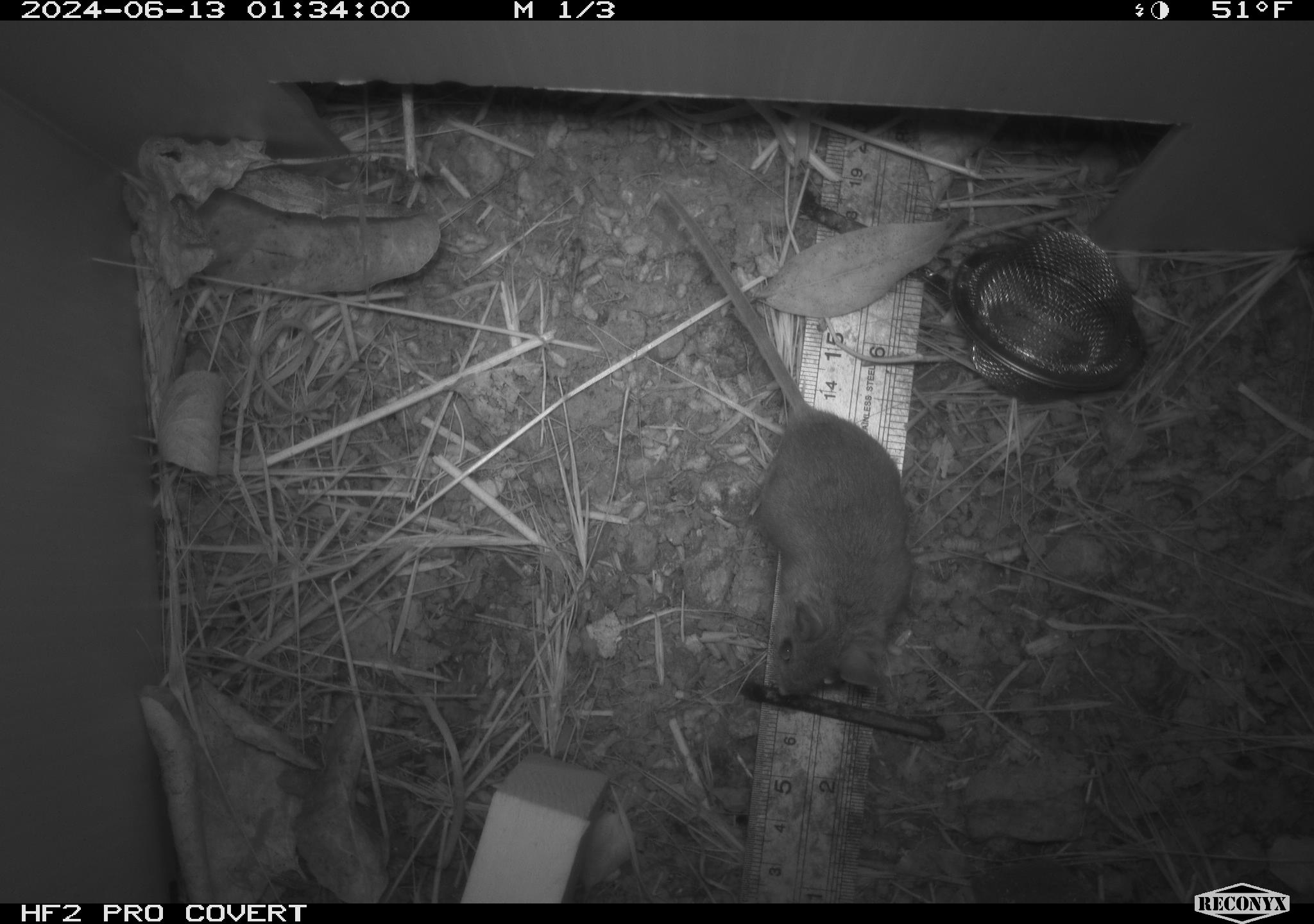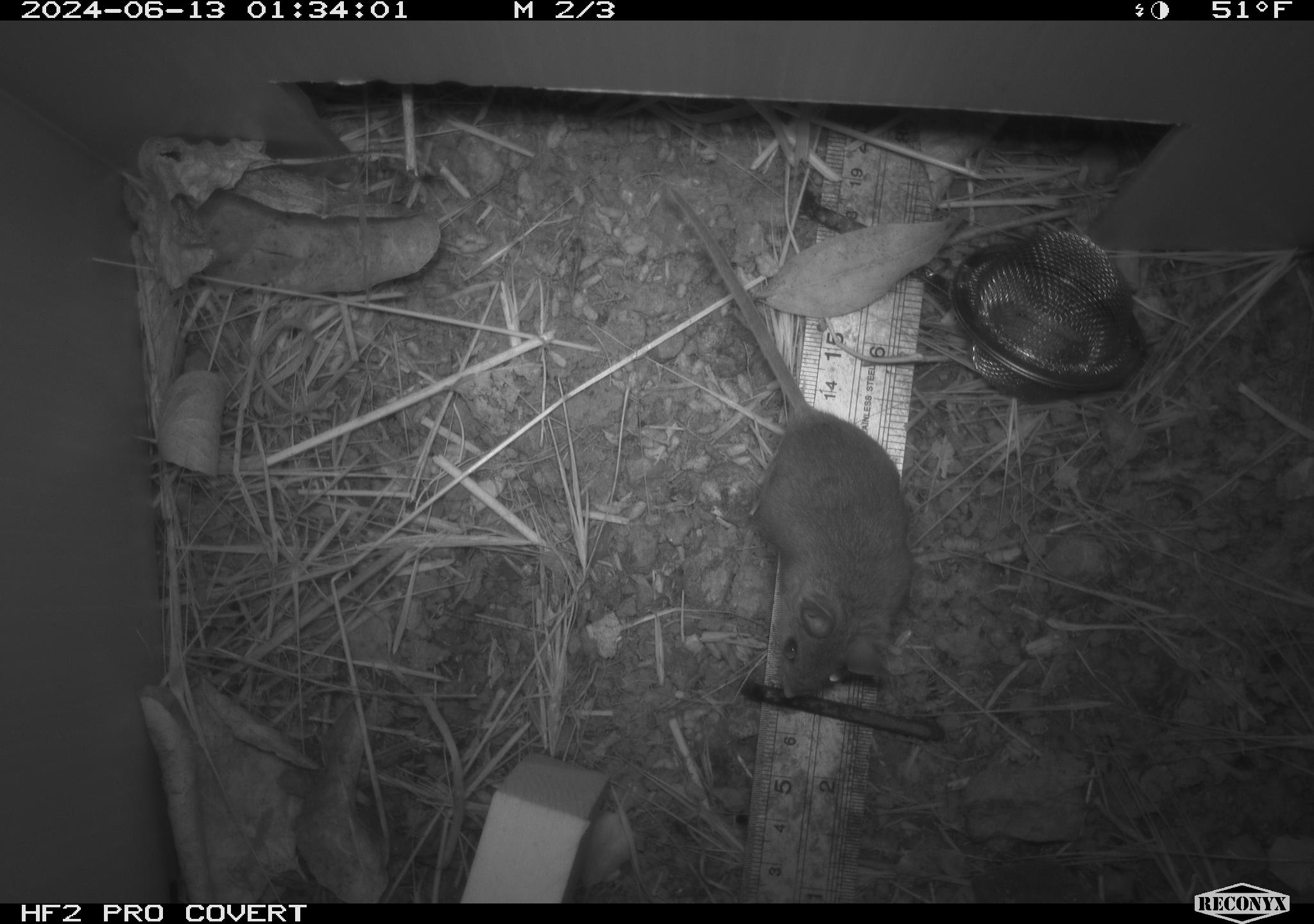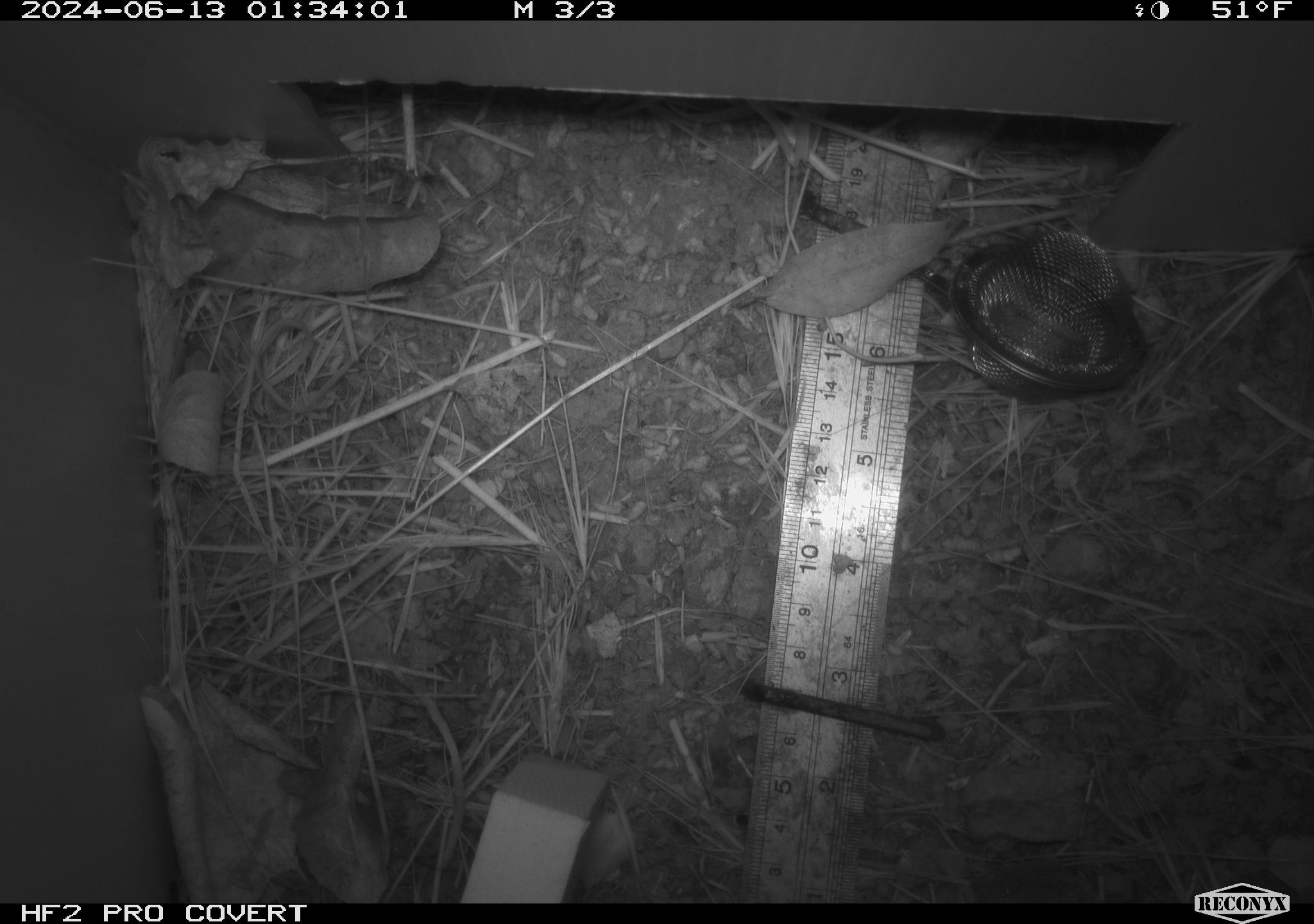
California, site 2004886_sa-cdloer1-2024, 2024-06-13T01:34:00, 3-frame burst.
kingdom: Animalia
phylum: Chordata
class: Mammalia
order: Rodentia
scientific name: Rodentia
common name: mouse species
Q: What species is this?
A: Mouse species (Rodentia).